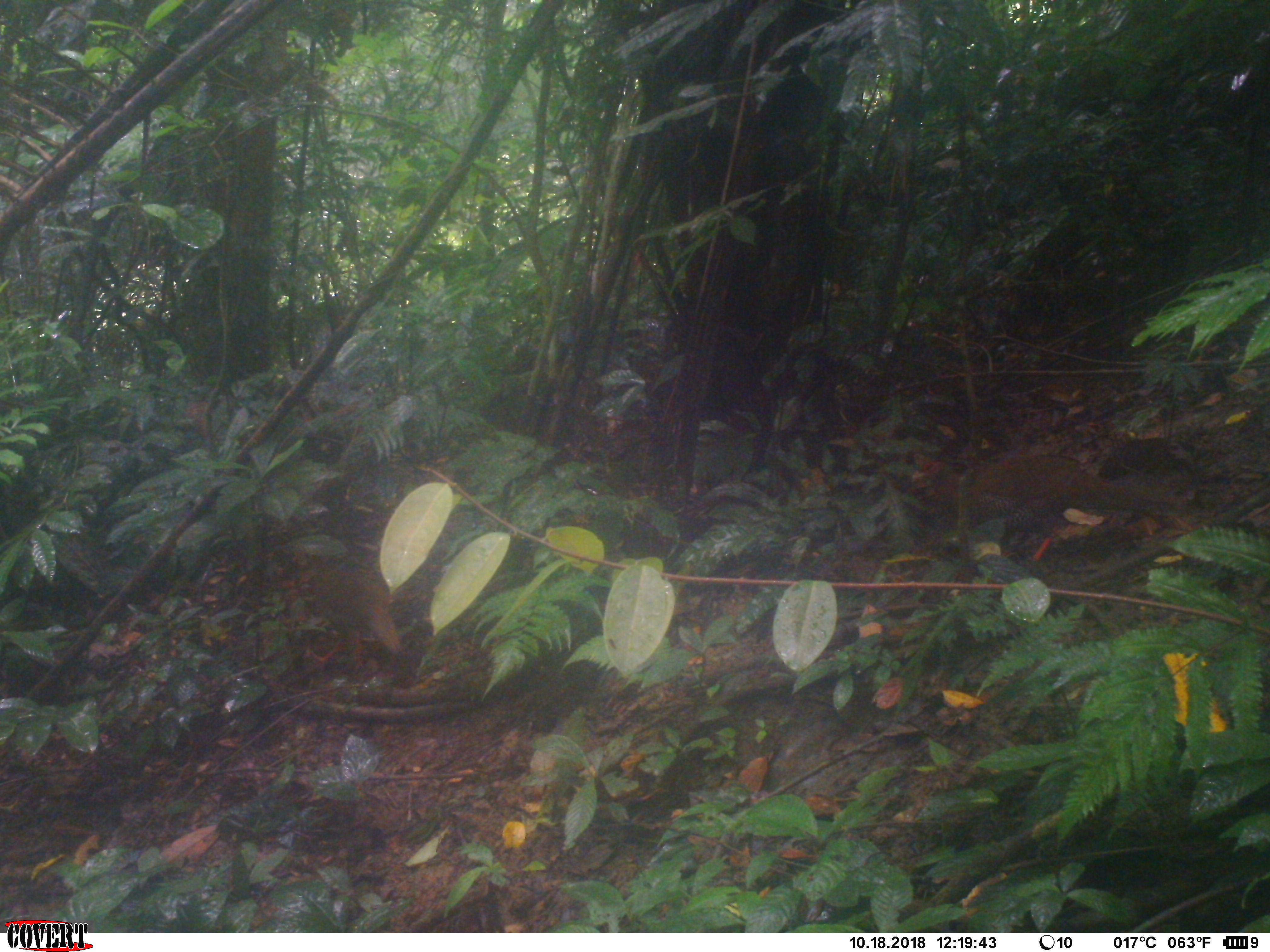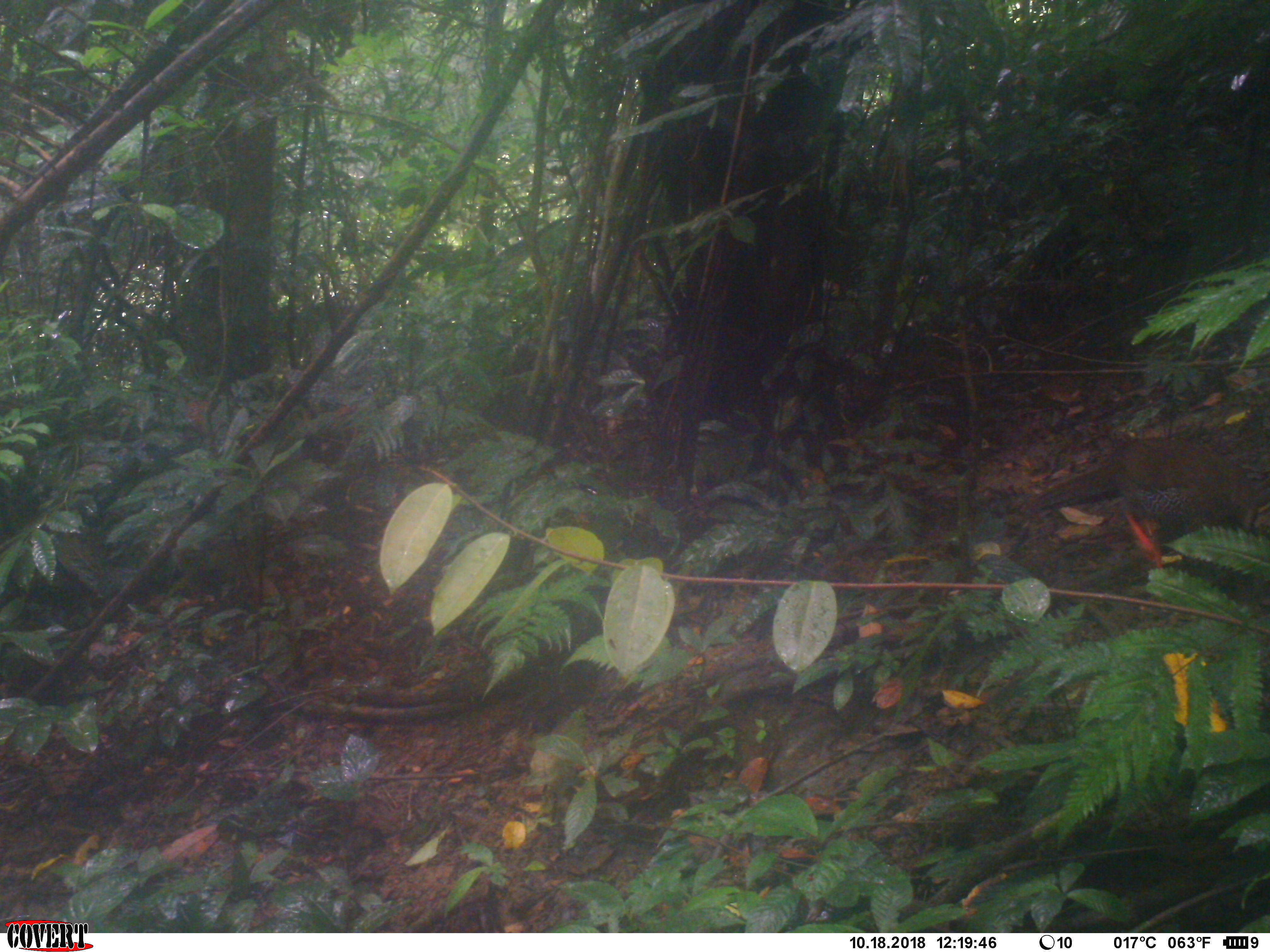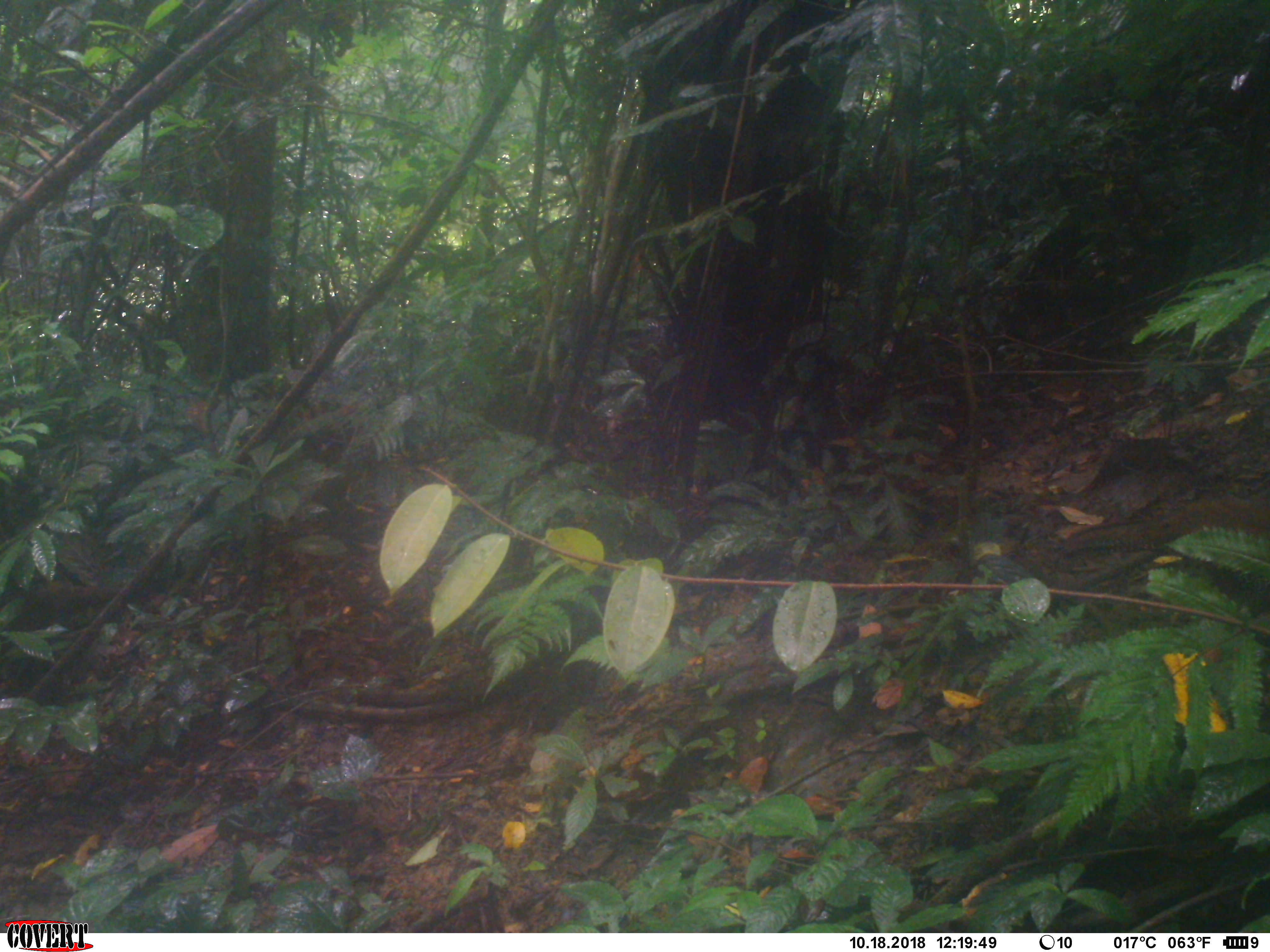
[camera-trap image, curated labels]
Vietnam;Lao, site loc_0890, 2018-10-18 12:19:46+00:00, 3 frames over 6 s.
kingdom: Animalia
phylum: Chordata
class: Aves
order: Galliformes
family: Phasianidae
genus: Lophura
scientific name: Lophura nycthemera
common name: silver pheasant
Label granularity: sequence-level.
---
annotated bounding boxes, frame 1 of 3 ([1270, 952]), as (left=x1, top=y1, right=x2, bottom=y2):
silver pheasant: (left=902, top=443, right=1183, bottom=569)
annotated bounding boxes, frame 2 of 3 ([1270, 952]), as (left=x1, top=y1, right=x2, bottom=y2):
silver pheasant: (left=1022, top=431, right=1255, bottom=583)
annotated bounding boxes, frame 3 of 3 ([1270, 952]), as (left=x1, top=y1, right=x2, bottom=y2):
silver pheasant: (left=1052, top=497, right=1270, bottom=600)